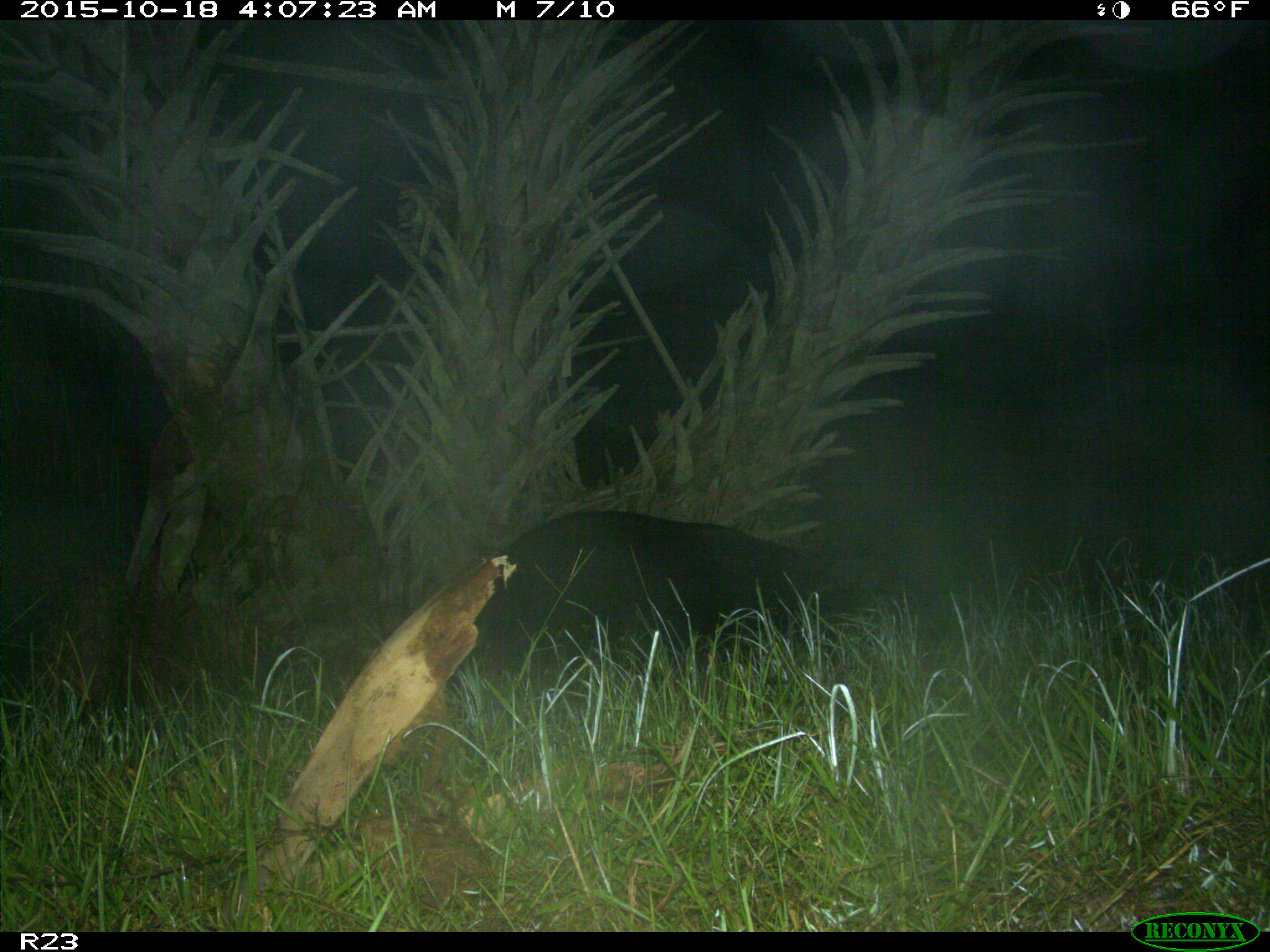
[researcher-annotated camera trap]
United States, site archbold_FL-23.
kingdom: Animalia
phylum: Chordata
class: Mammalia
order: Artiodactyla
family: Suidae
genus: Sus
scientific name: Sus scrofa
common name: wild boar